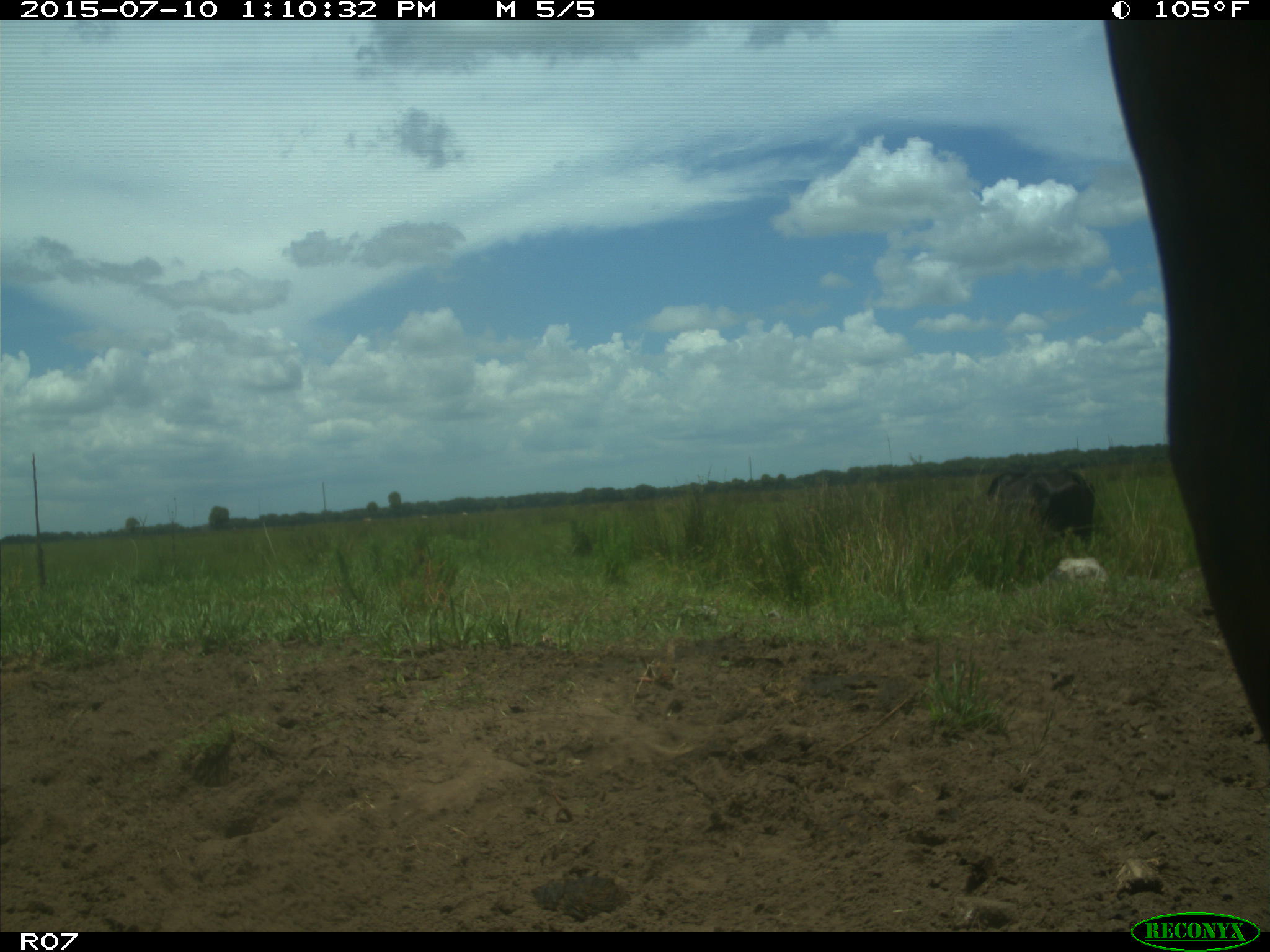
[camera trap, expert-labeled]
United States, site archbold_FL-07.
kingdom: Animalia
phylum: Chordata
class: Mammalia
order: Artiodactyla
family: Bovidae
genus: Bos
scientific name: Bos taurus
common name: domestic cow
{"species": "Bos taurus (domestic cow)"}